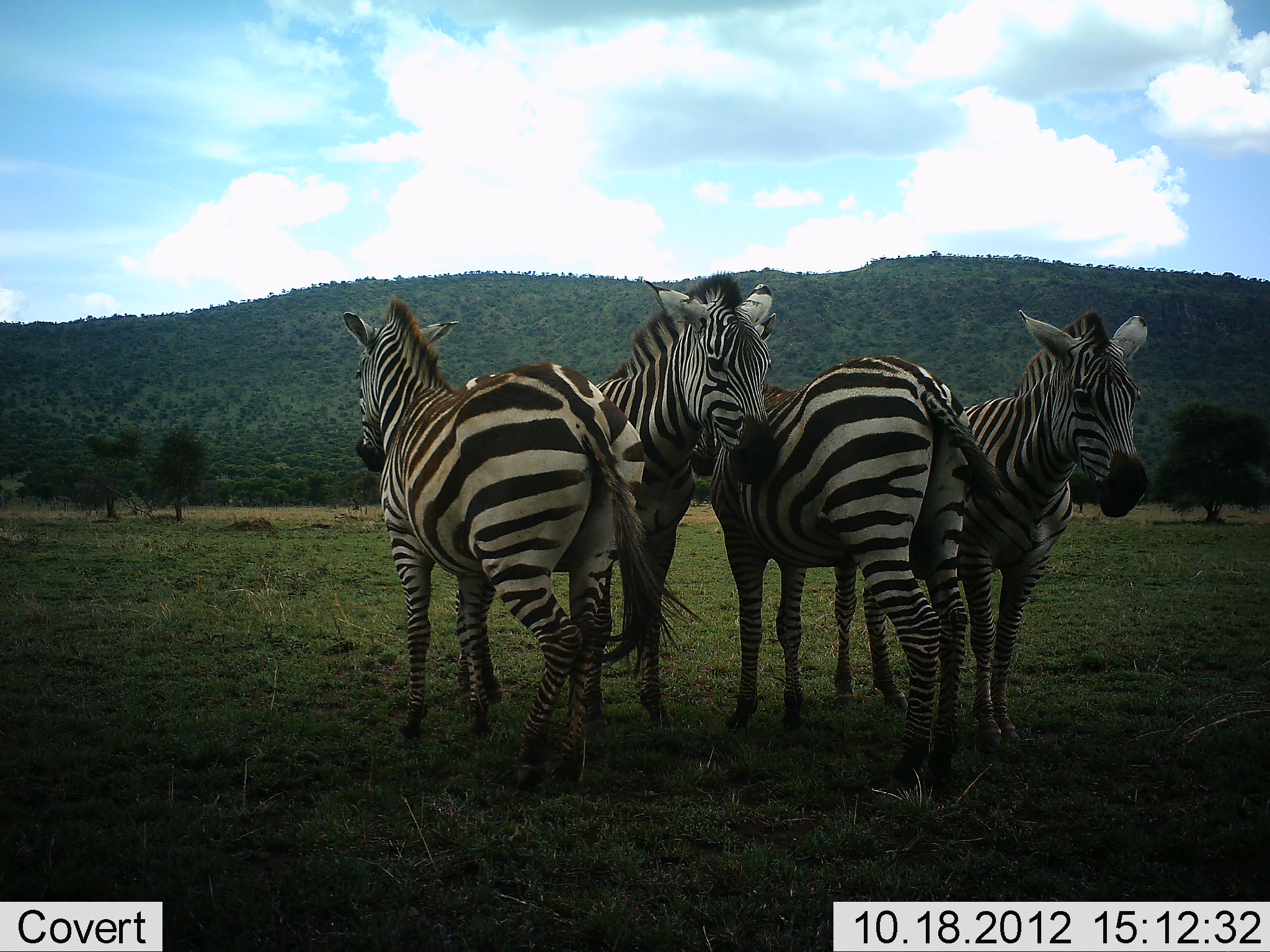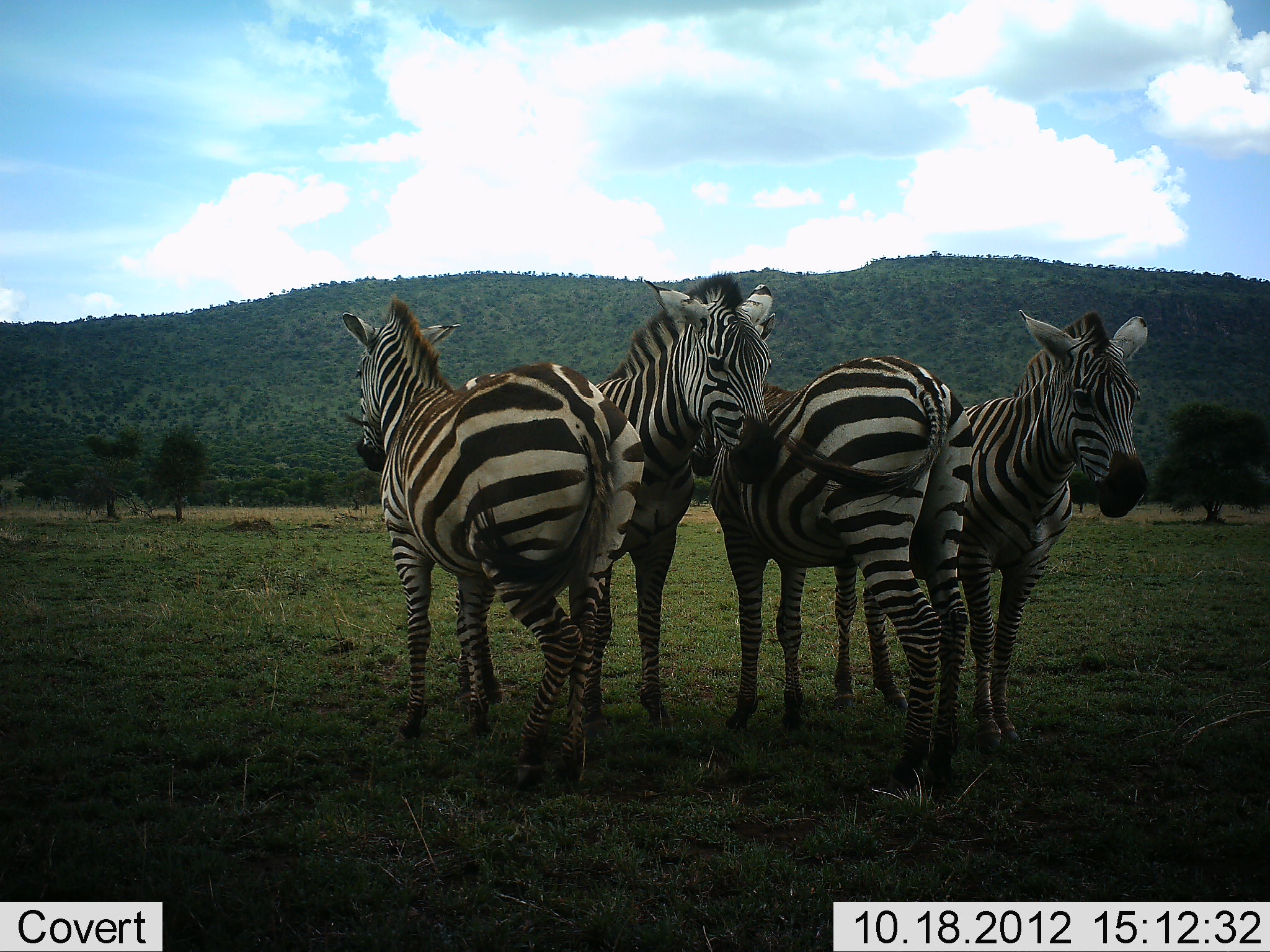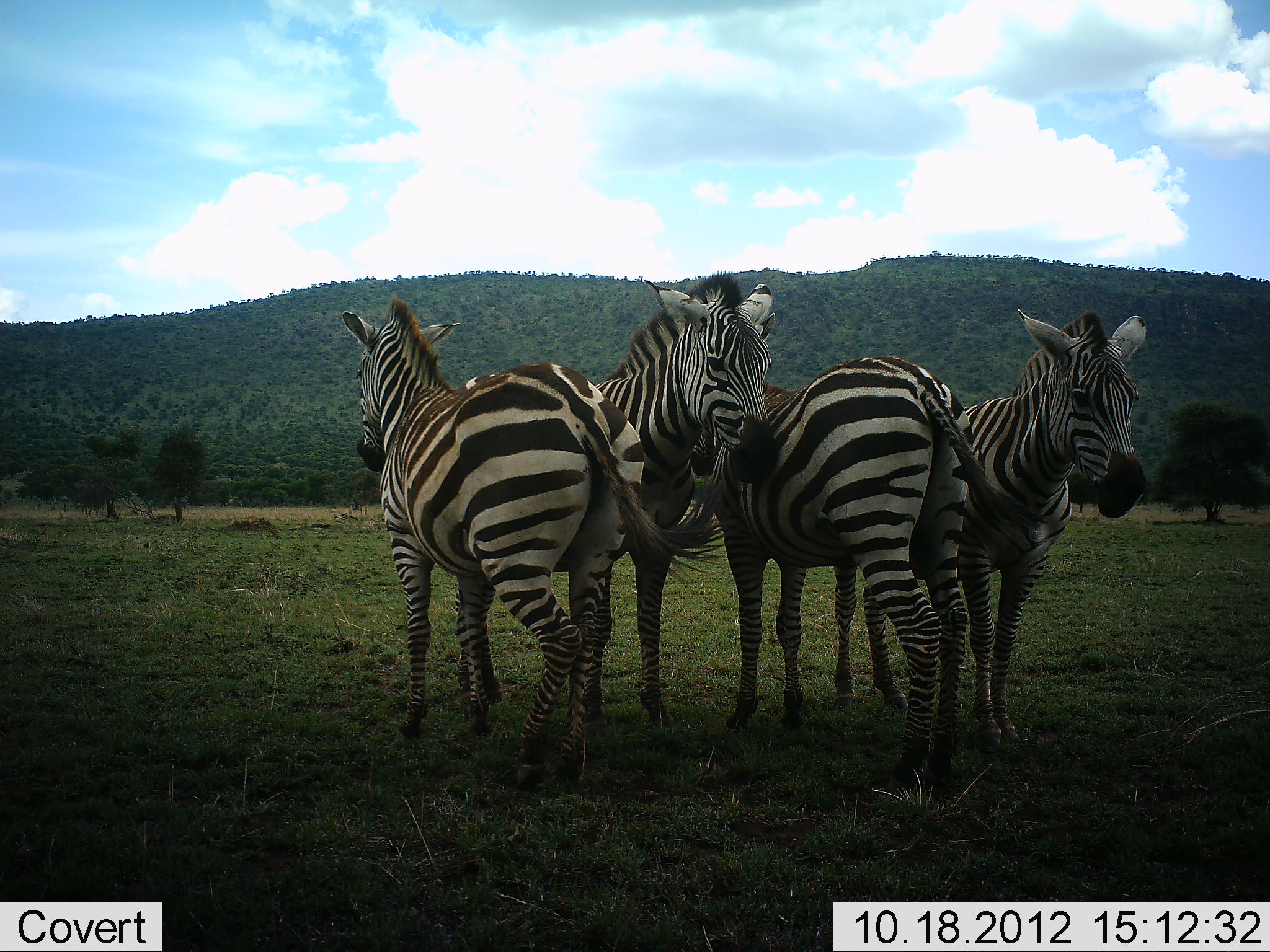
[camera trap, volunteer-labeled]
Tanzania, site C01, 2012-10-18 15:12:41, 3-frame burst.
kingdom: Animalia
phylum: Chordata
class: Mammalia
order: Perissodactyla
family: Equidae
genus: Equus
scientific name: Equus quagga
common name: plains zebra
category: zebra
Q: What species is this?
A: Zebra (plains zebra) (Equus quagga).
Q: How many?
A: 4.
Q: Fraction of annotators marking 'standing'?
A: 80%.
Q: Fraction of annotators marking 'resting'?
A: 10%.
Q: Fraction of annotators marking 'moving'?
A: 0%.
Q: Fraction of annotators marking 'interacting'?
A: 40%.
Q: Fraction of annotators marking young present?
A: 0%.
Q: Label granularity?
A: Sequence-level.